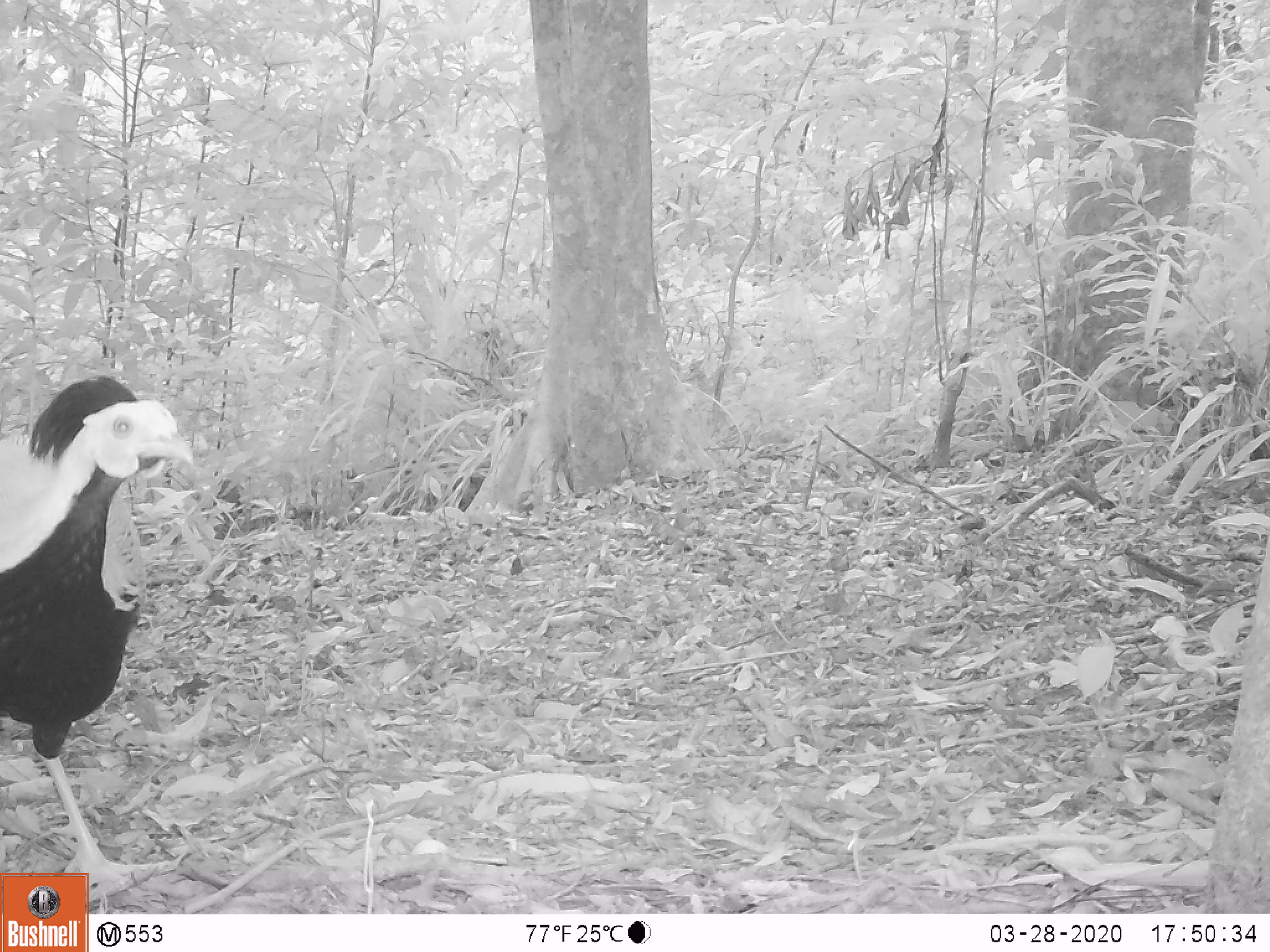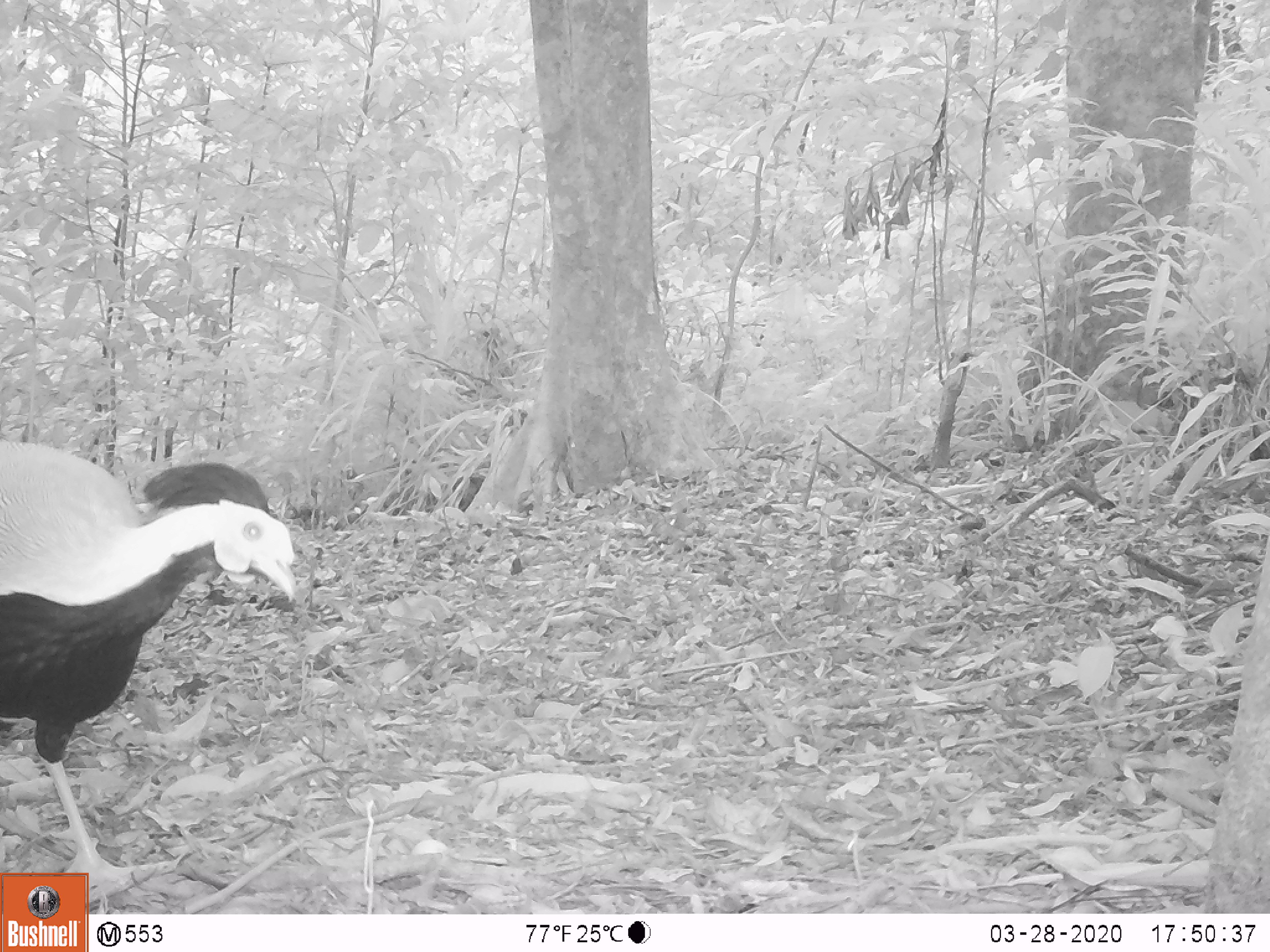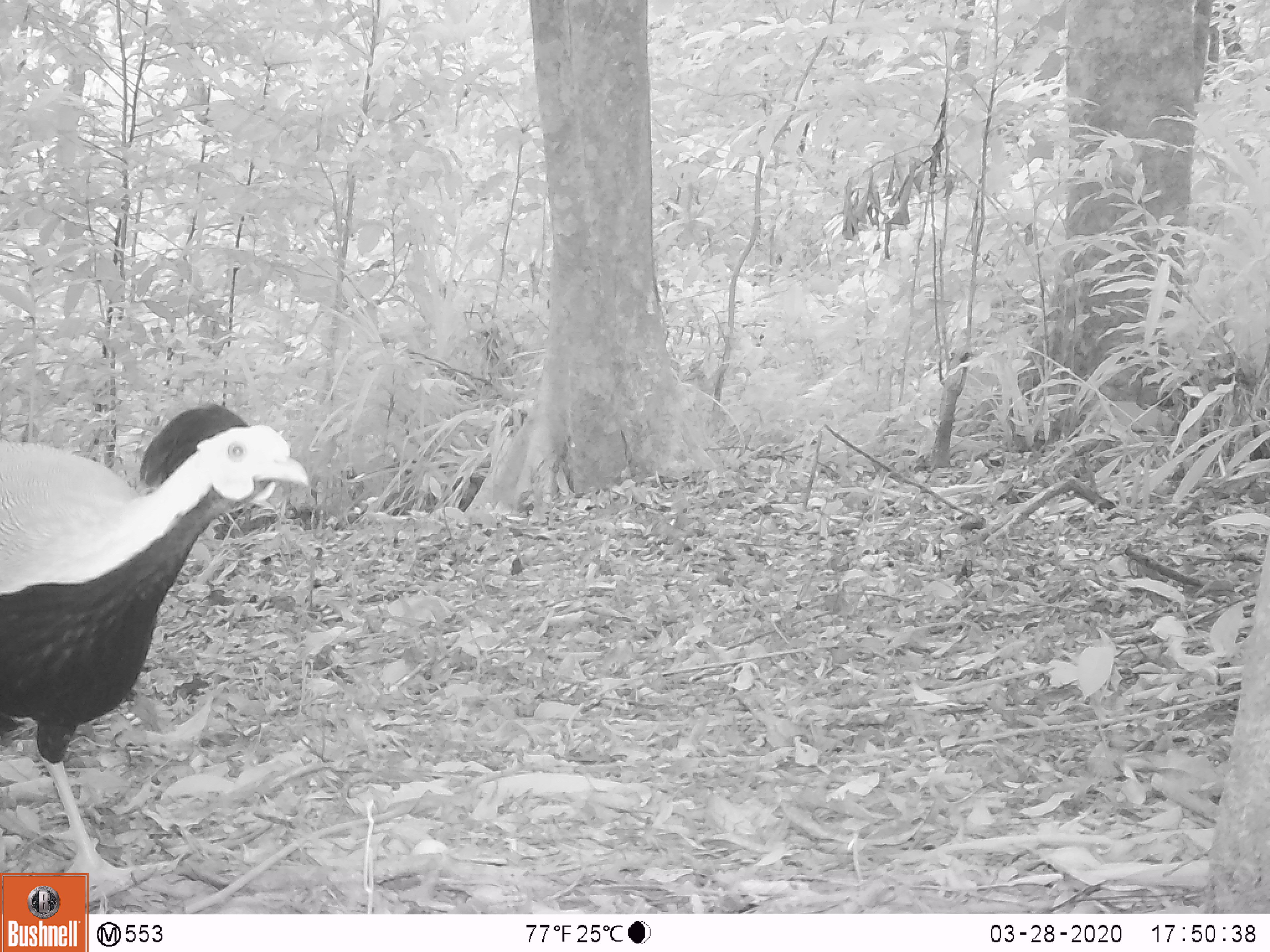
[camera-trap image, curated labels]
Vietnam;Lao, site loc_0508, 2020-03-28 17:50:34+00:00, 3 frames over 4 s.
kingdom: Animalia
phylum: Chordata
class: Aves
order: Galliformes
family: Phasianidae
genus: Lophura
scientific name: Lophura nycthemera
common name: silver pheasant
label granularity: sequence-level